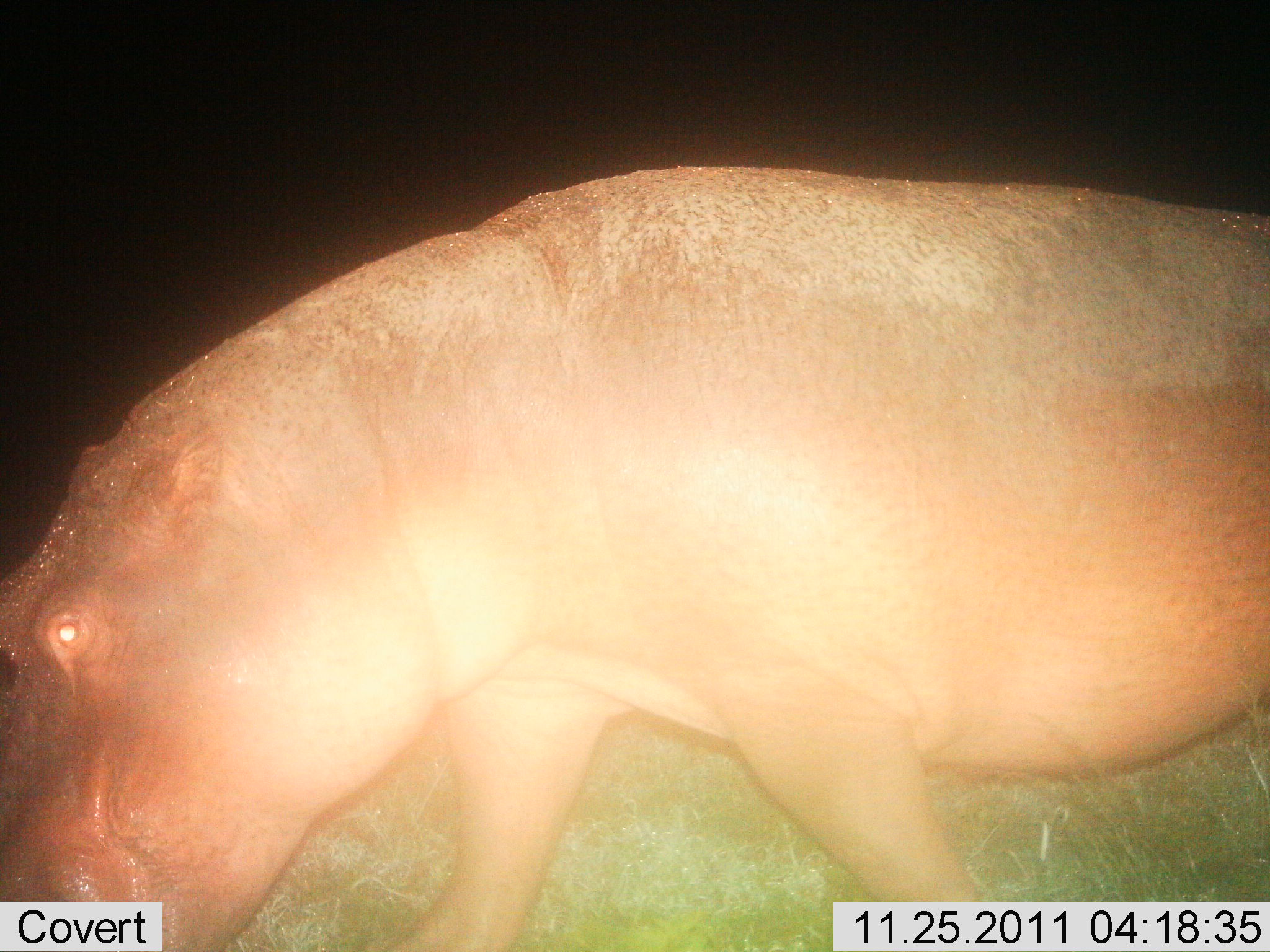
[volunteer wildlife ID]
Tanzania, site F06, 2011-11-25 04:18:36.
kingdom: Animalia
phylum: Chordata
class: Mammalia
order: Artiodactyla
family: Hippopotamidae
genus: Hippopotamus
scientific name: Hippopotamus amphibius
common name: hippopotamus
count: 1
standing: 43%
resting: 0%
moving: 50%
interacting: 0%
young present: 0%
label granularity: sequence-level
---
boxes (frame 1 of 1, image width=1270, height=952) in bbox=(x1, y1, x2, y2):
animal: bbox=(1, 164, 1270, 951)